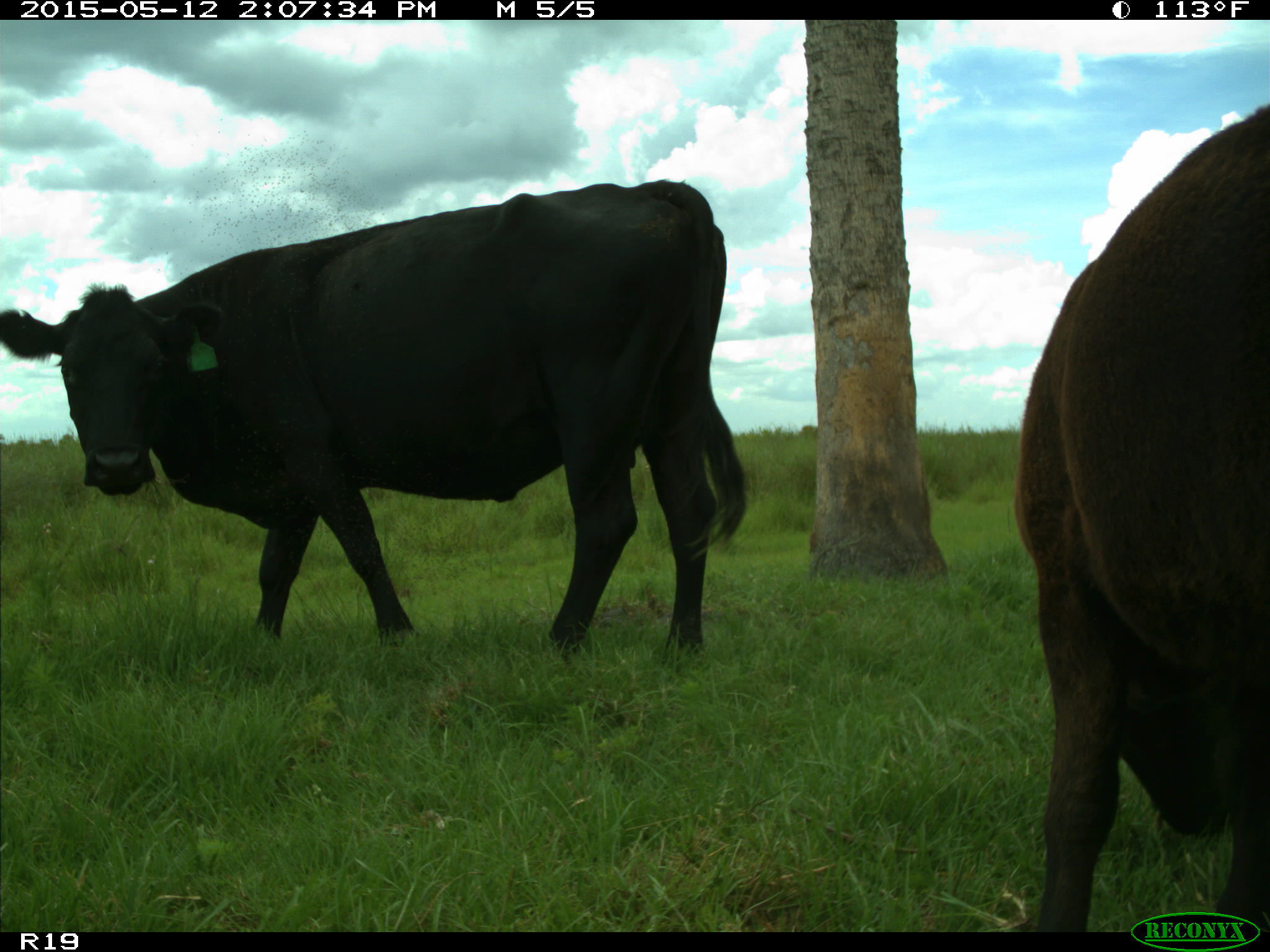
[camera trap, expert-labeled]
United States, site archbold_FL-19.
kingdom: Animalia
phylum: Chordata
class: Mammalia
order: Artiodactyla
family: Bovidae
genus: Bos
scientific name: Bos taurus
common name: domestic cow